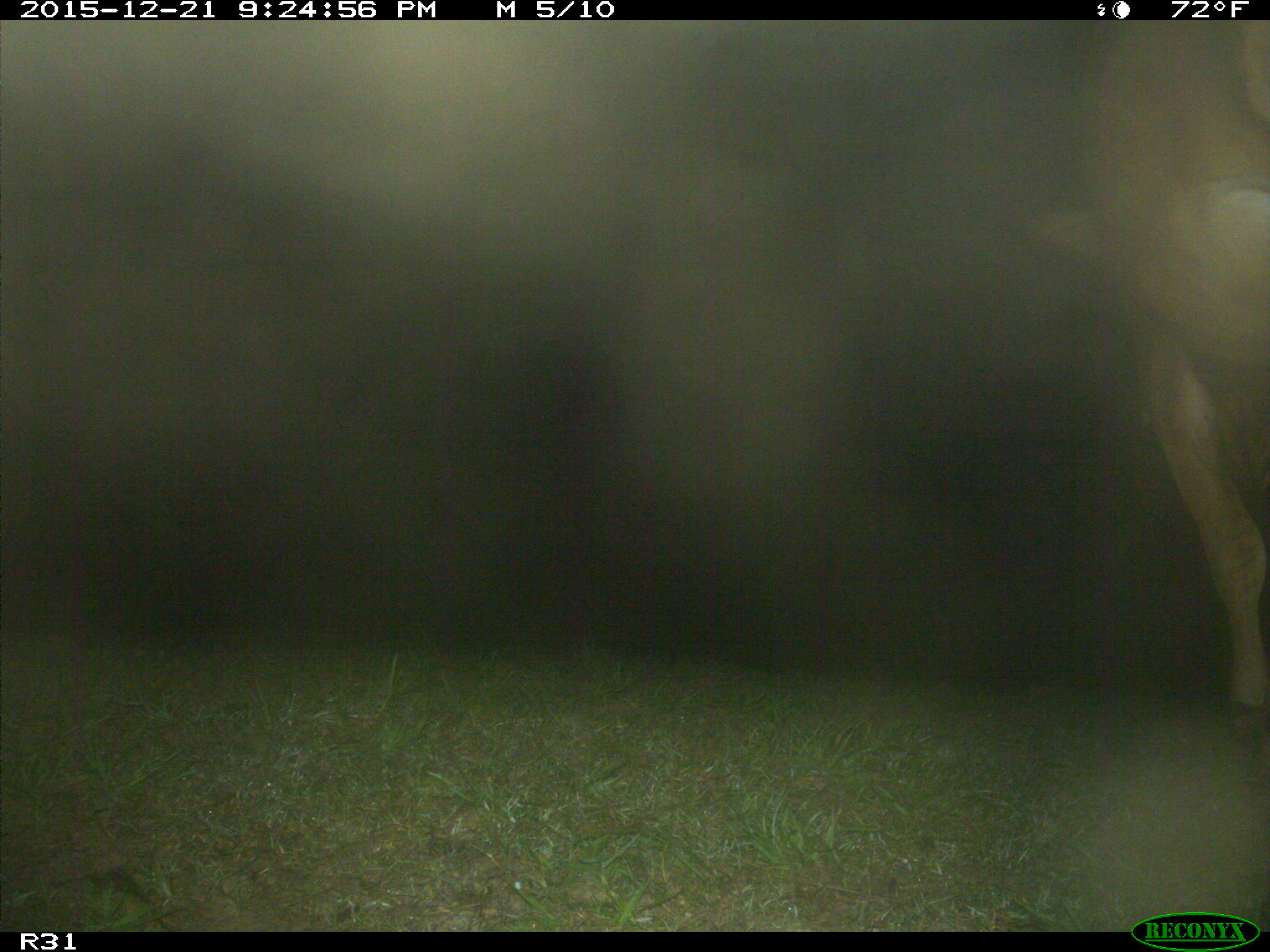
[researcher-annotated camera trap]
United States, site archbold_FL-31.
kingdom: Animalia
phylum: Chordata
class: Mammalia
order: Artiodactyla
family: Bovidae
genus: Bos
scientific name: Bos taurus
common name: domestic cow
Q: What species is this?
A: Bos taurus (domestic cow).